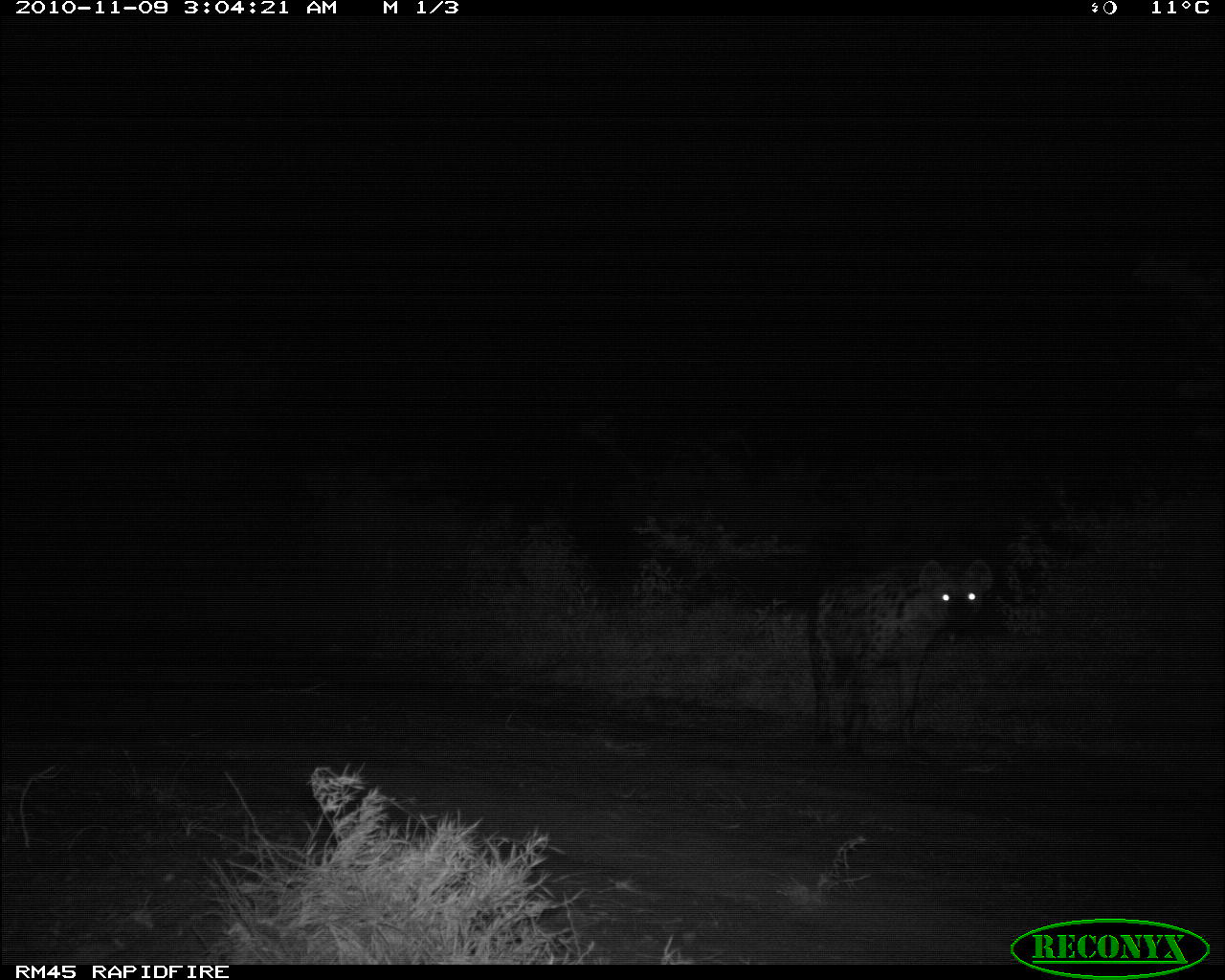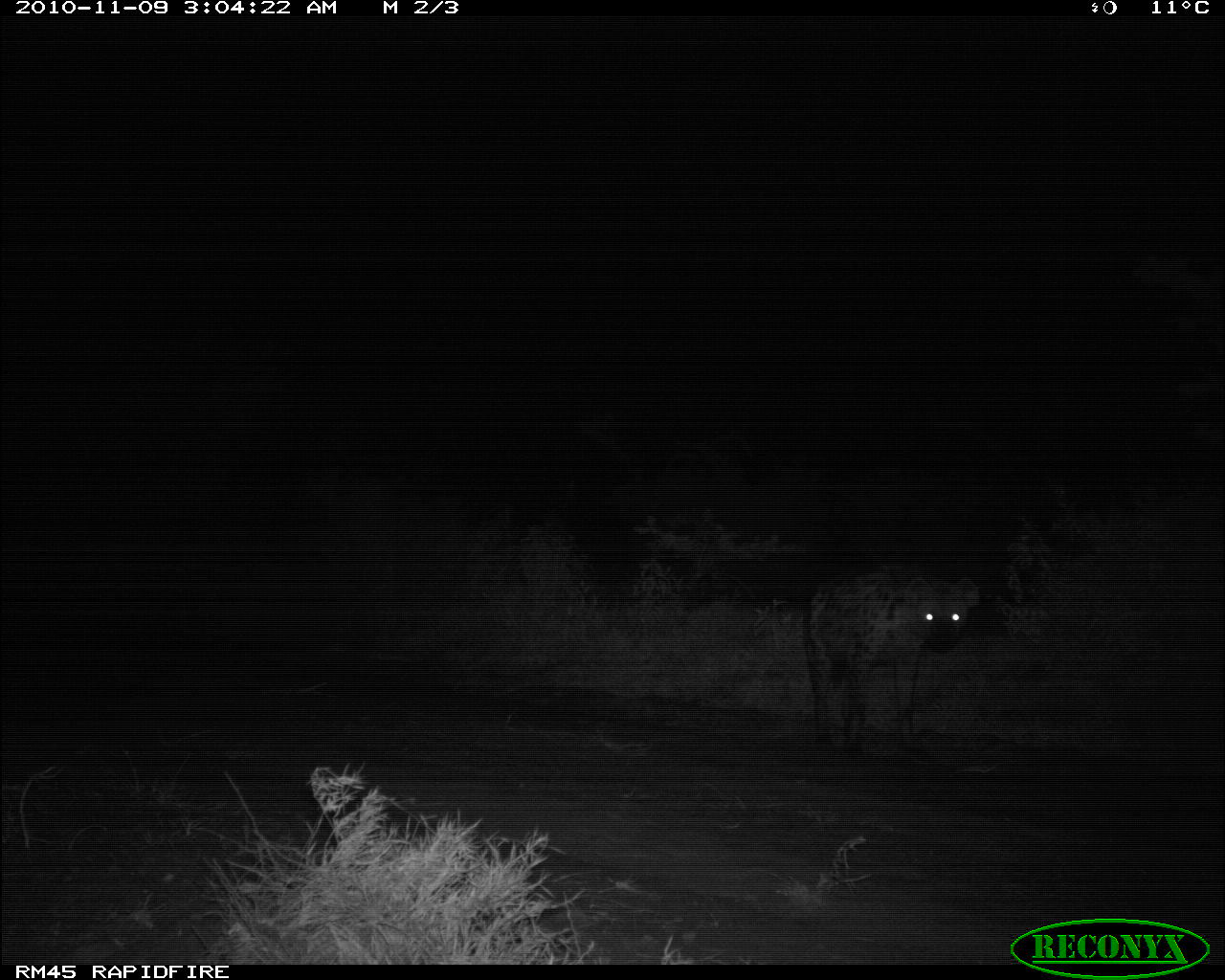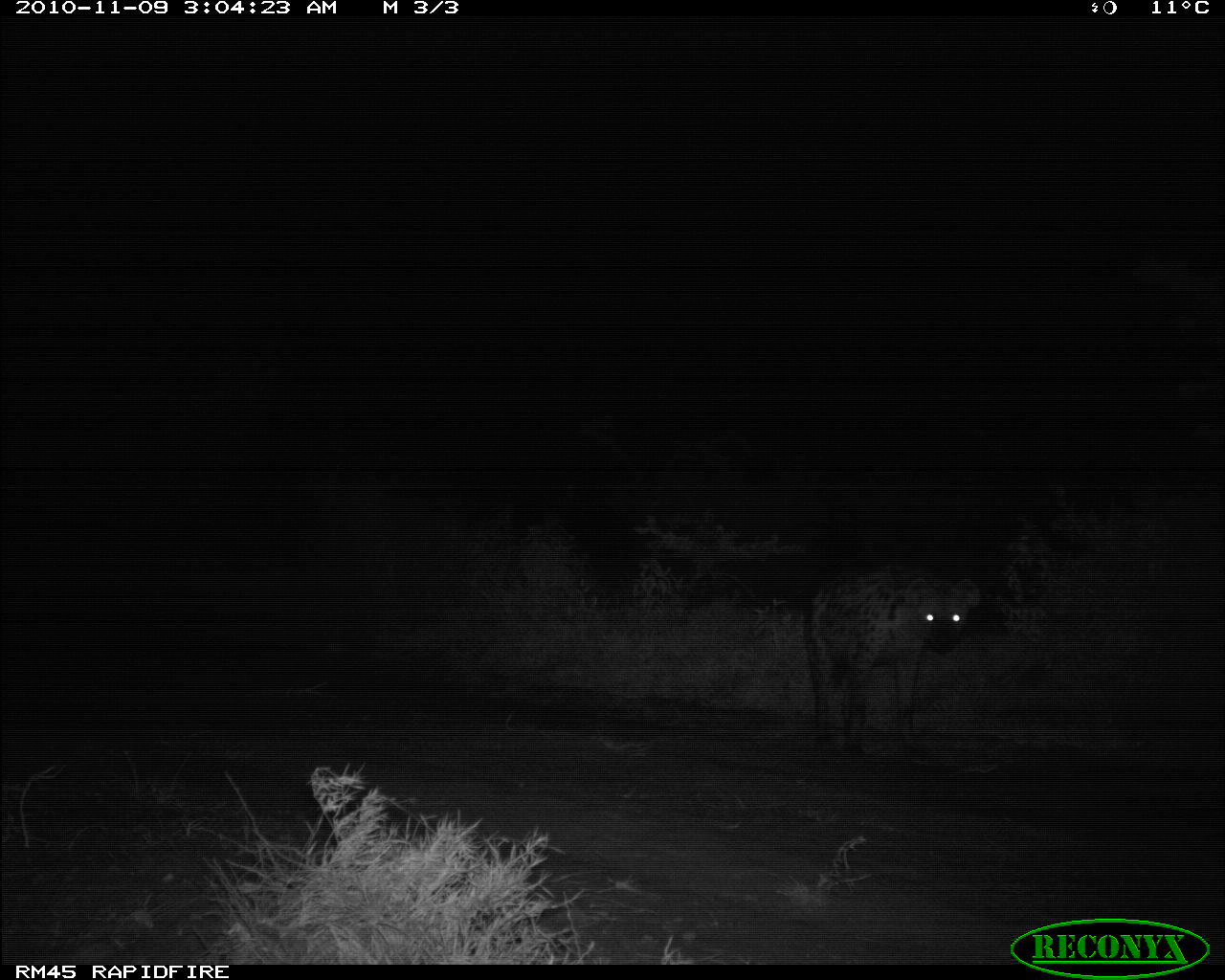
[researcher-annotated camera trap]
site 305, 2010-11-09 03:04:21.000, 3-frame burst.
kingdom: Animalia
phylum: Chordata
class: Mammalia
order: Carnivora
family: Hyaenidae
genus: Crocuta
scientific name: Crocuta crocuta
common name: spotted hyena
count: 1